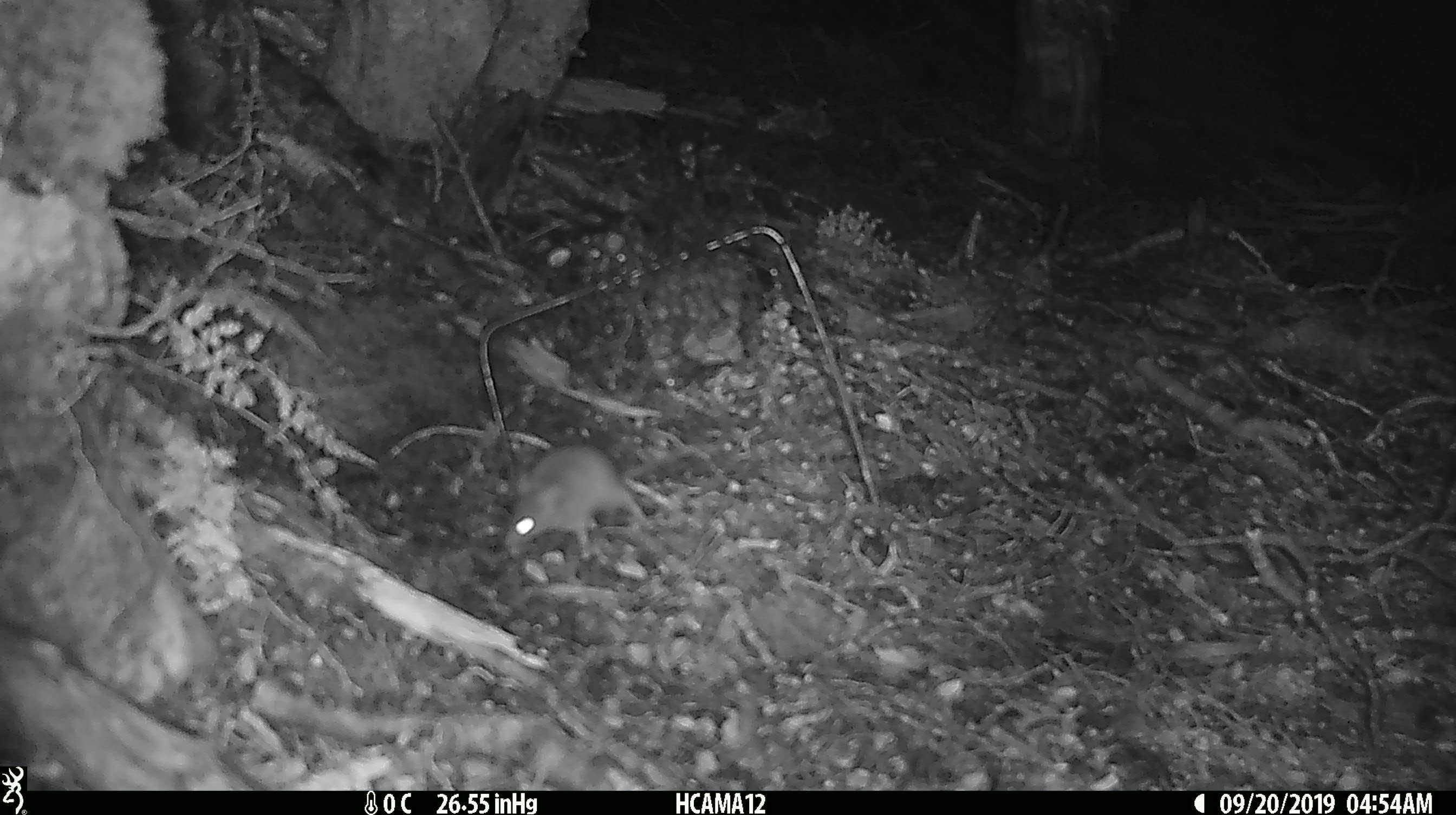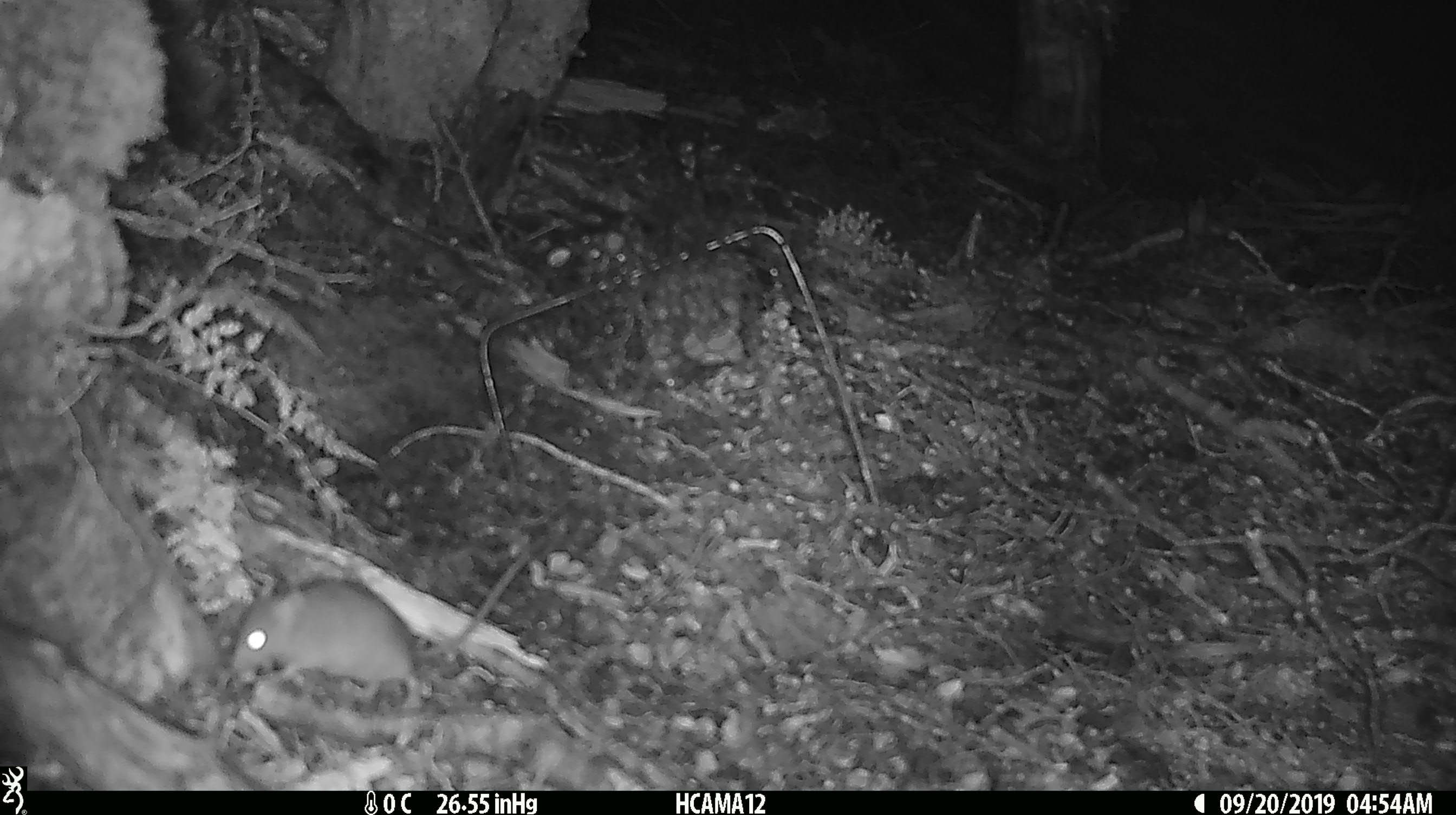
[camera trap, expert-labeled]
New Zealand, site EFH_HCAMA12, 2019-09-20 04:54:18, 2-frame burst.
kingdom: Animalia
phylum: Chordata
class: Mammalia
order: Rodentia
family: Muridae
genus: Mus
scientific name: Mus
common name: mouse